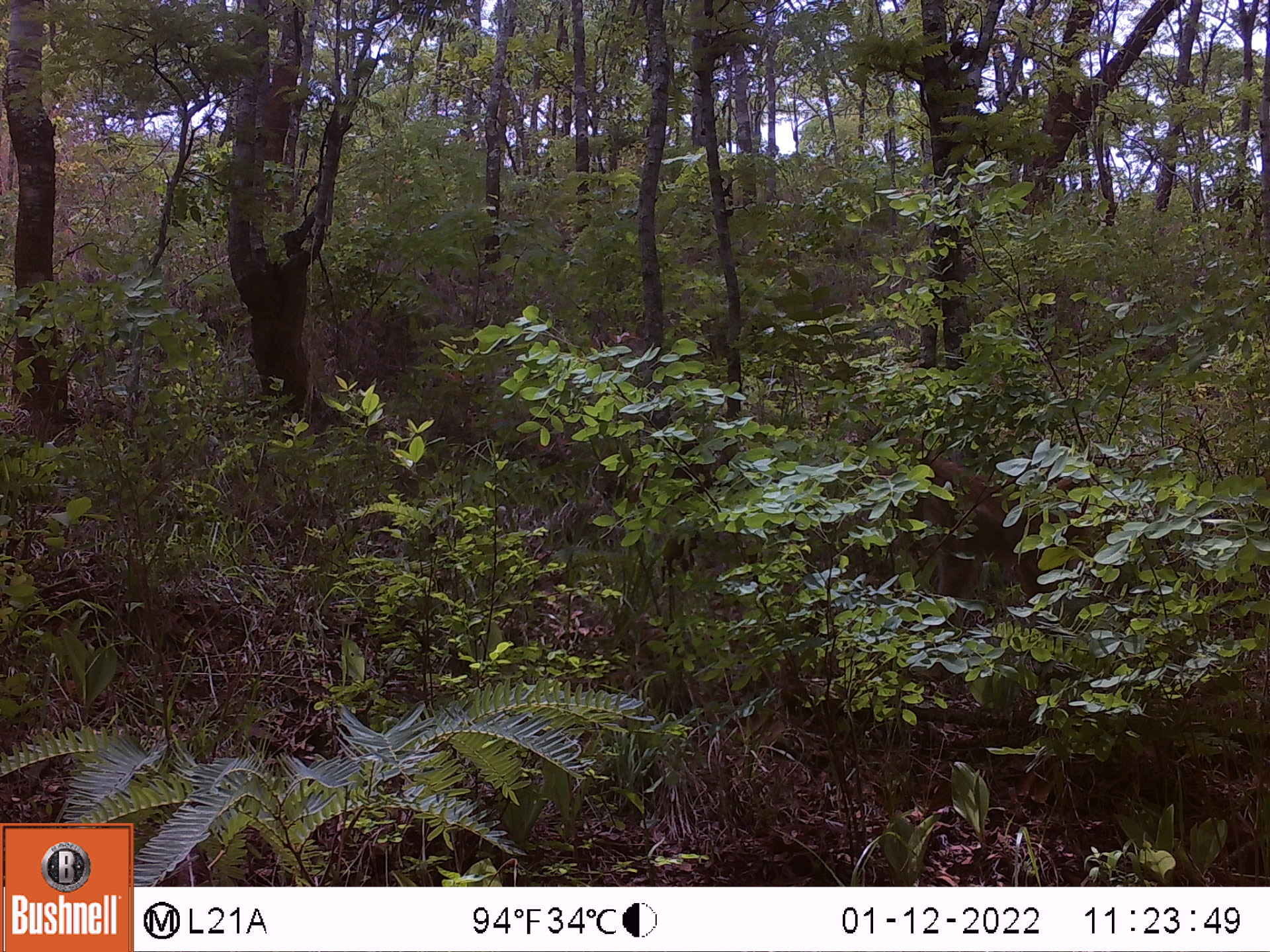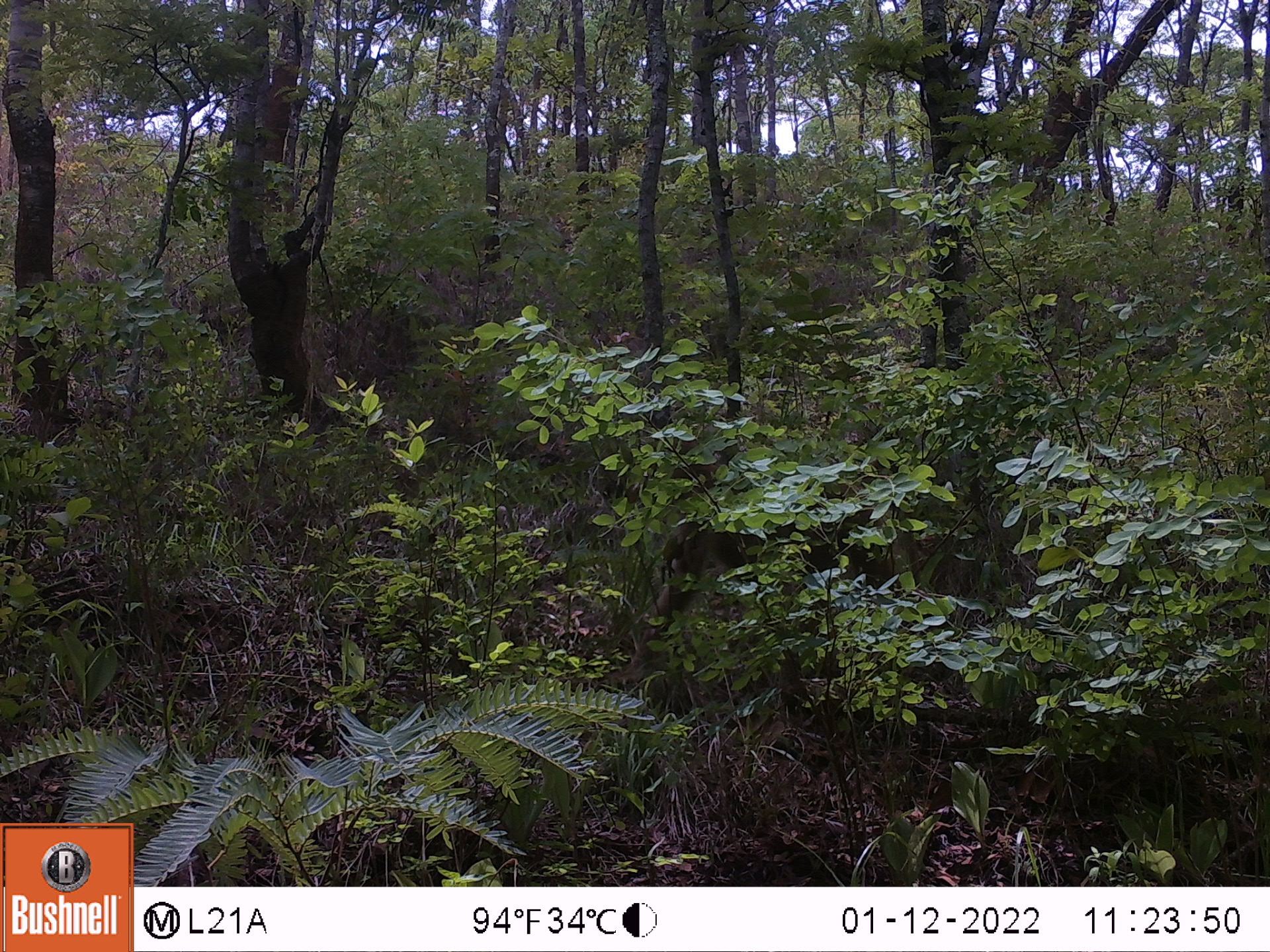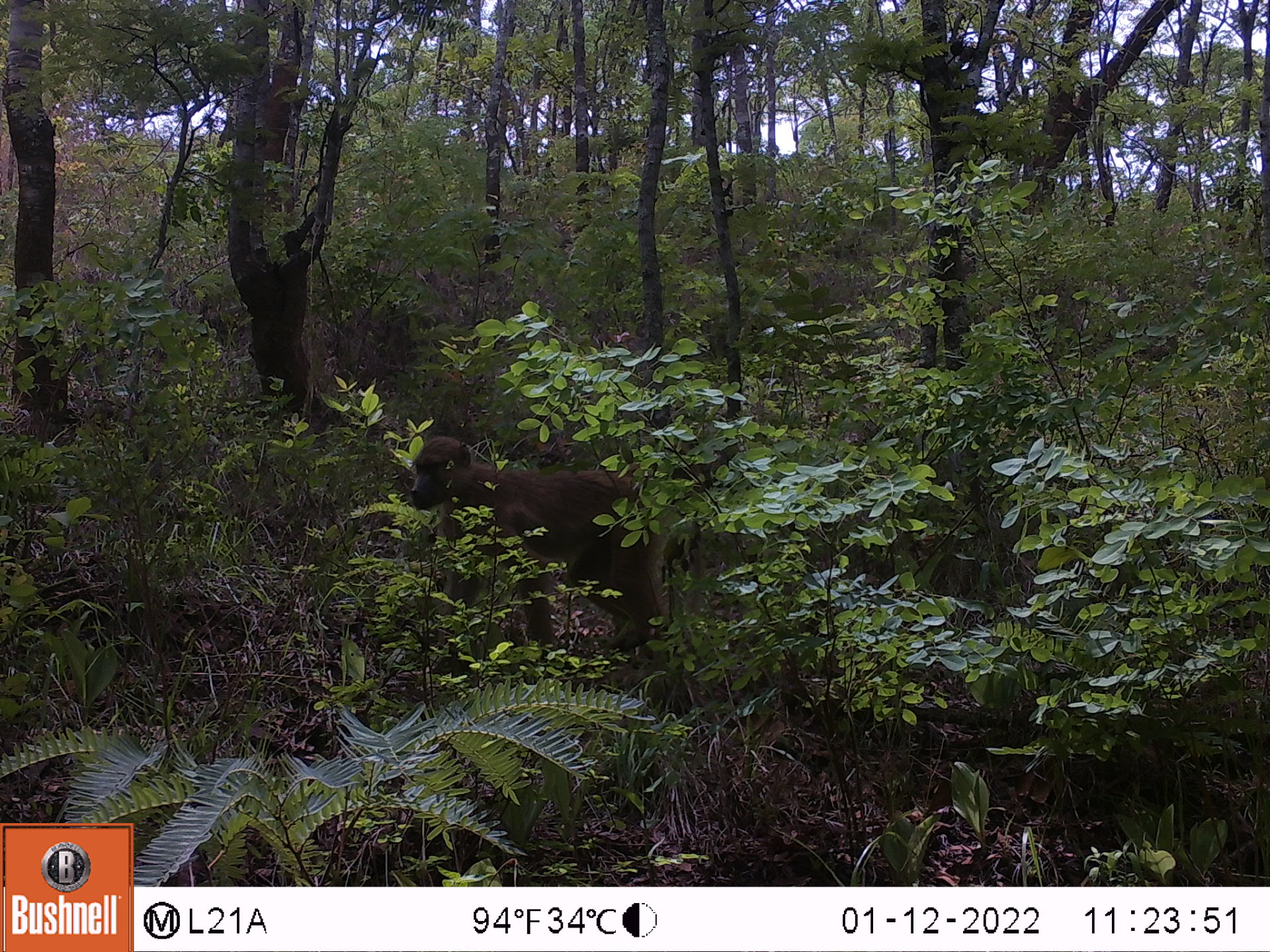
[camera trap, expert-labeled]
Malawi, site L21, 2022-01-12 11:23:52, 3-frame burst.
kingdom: Animalia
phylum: Chordata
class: Mammalia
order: Primates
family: Cercopithecidae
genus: Papio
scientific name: Papio cynocephalus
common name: yellow baboon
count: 1